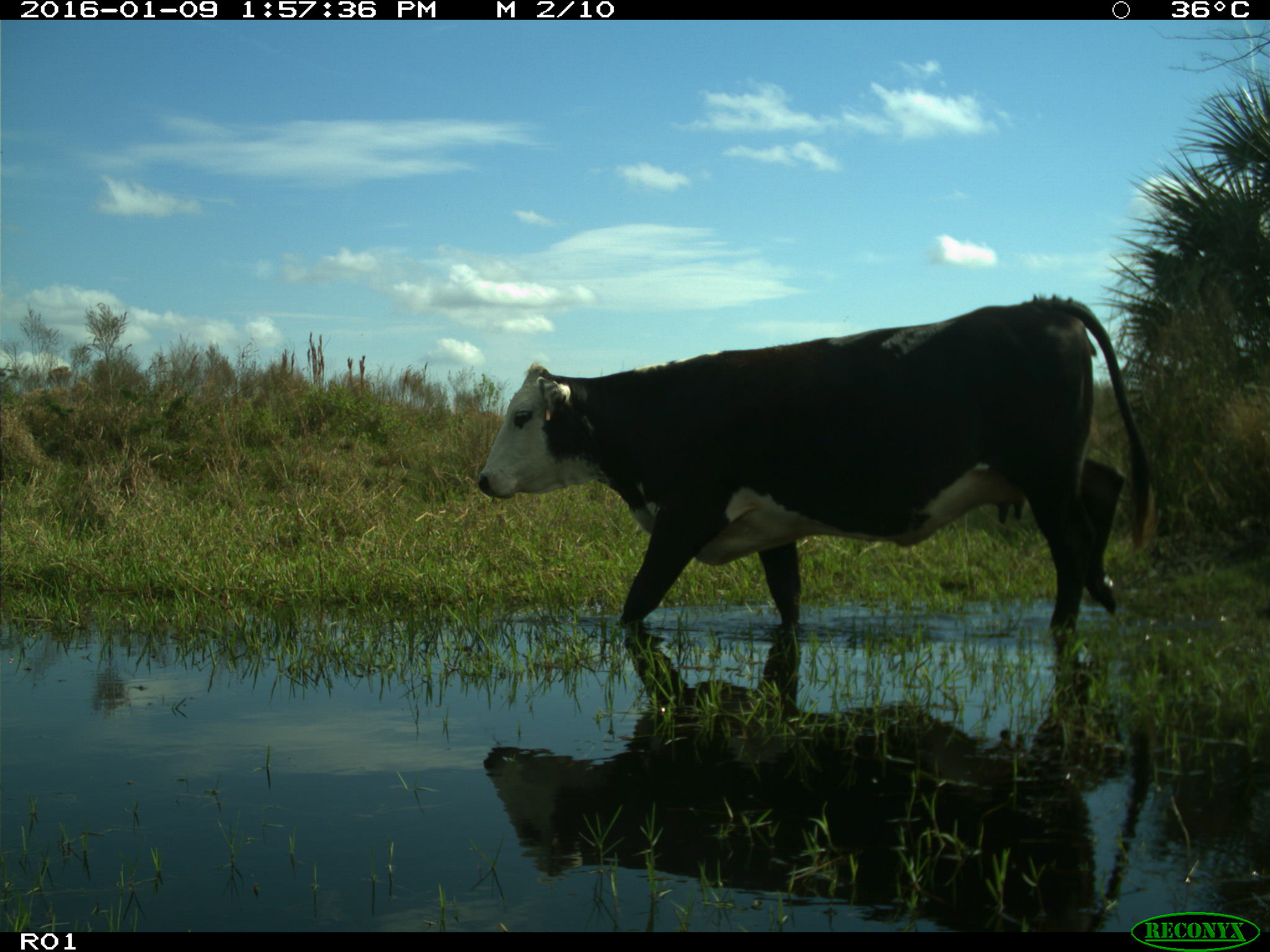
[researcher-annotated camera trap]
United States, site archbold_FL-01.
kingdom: Animalia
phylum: Chordata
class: Mammalia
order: Artiodactyla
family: Bovidae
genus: Bos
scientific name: Bos taurus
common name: domestic cow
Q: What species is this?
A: Bos taurus (domestic cow).